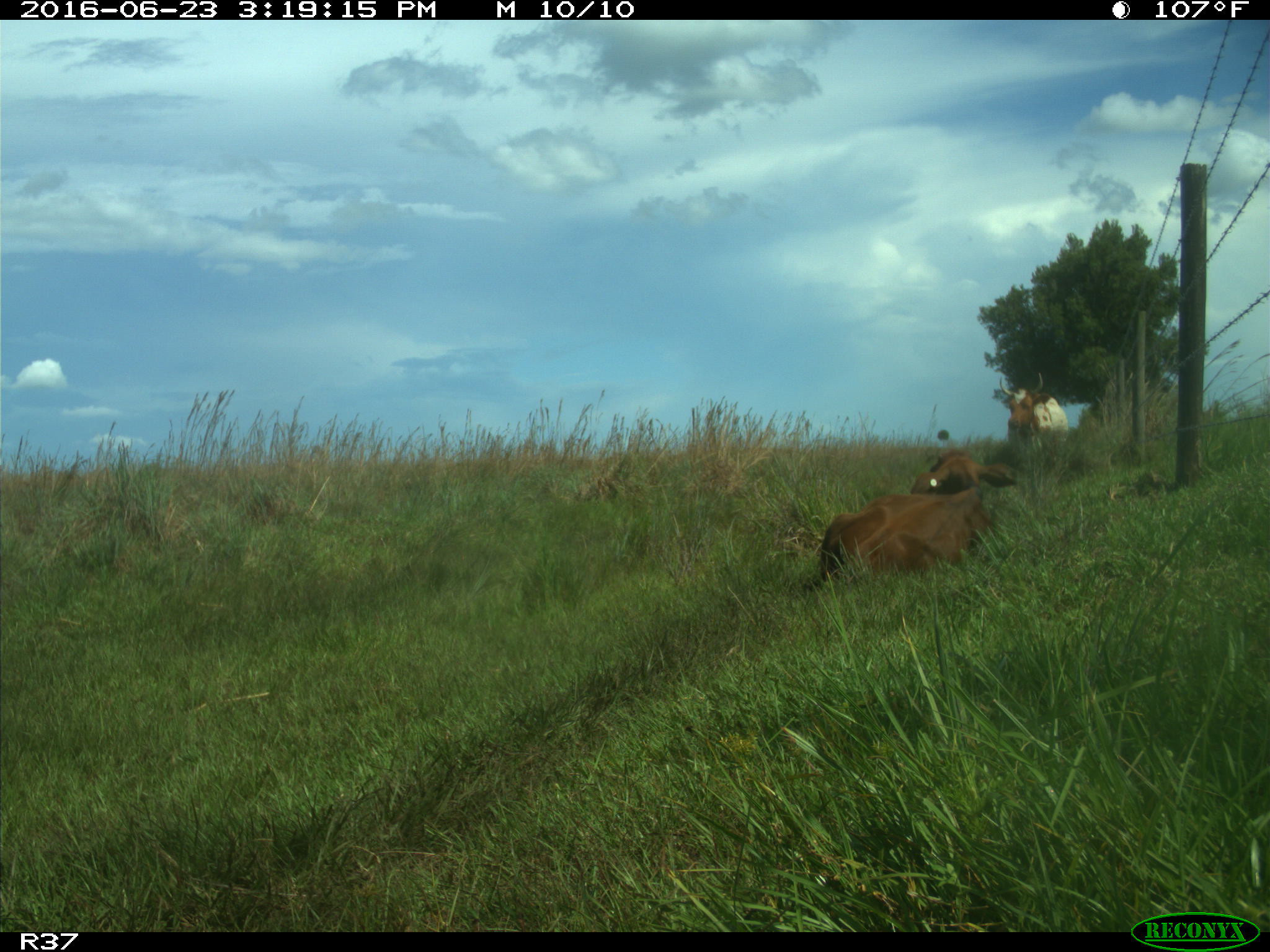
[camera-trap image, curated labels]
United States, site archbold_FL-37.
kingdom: Animalia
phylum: Chordata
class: Mammalia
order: Artiodactyla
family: Bovidae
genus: Bos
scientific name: Bos taurus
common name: domestic cow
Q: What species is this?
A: Bos taurus (domestic cow).